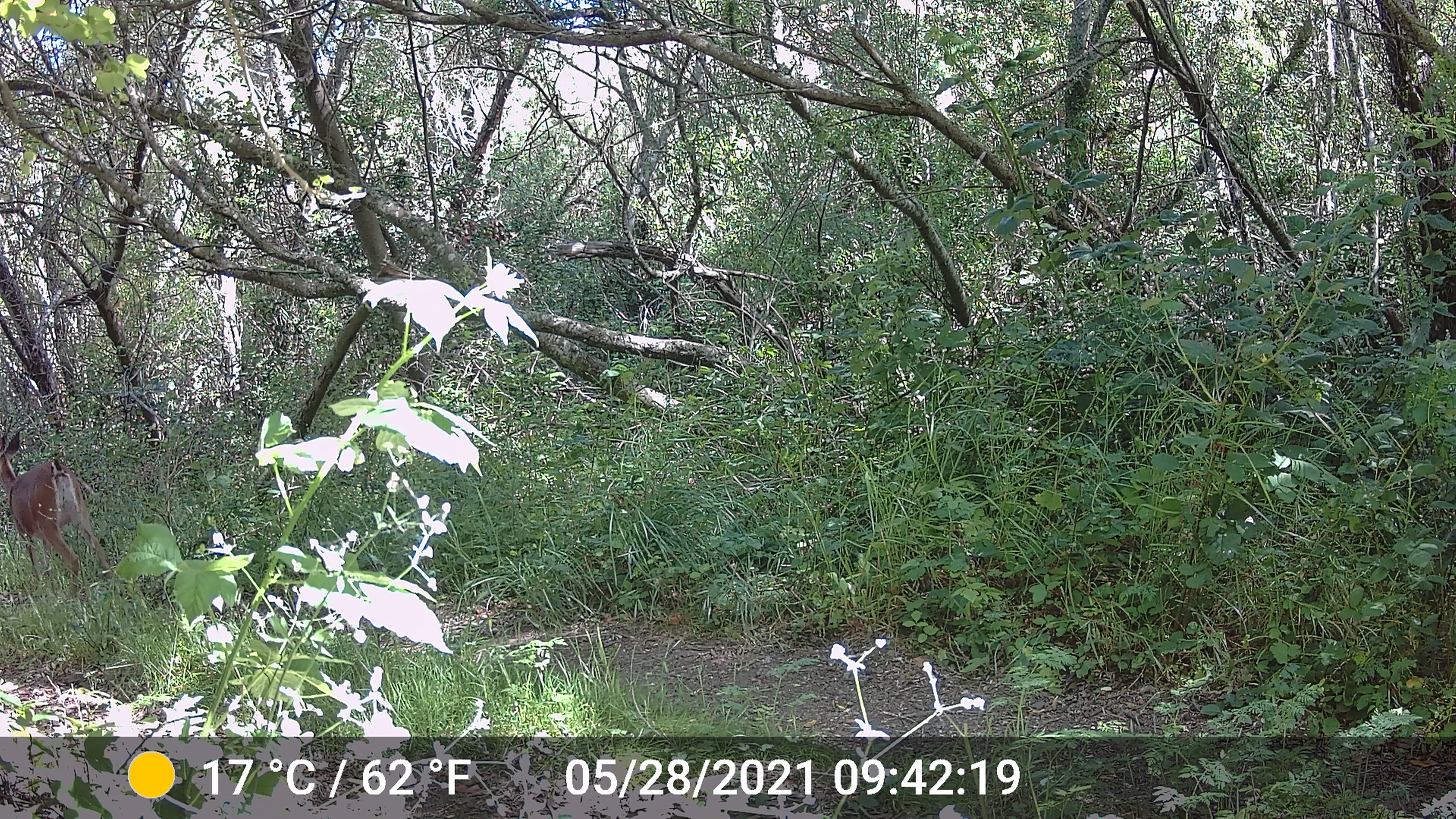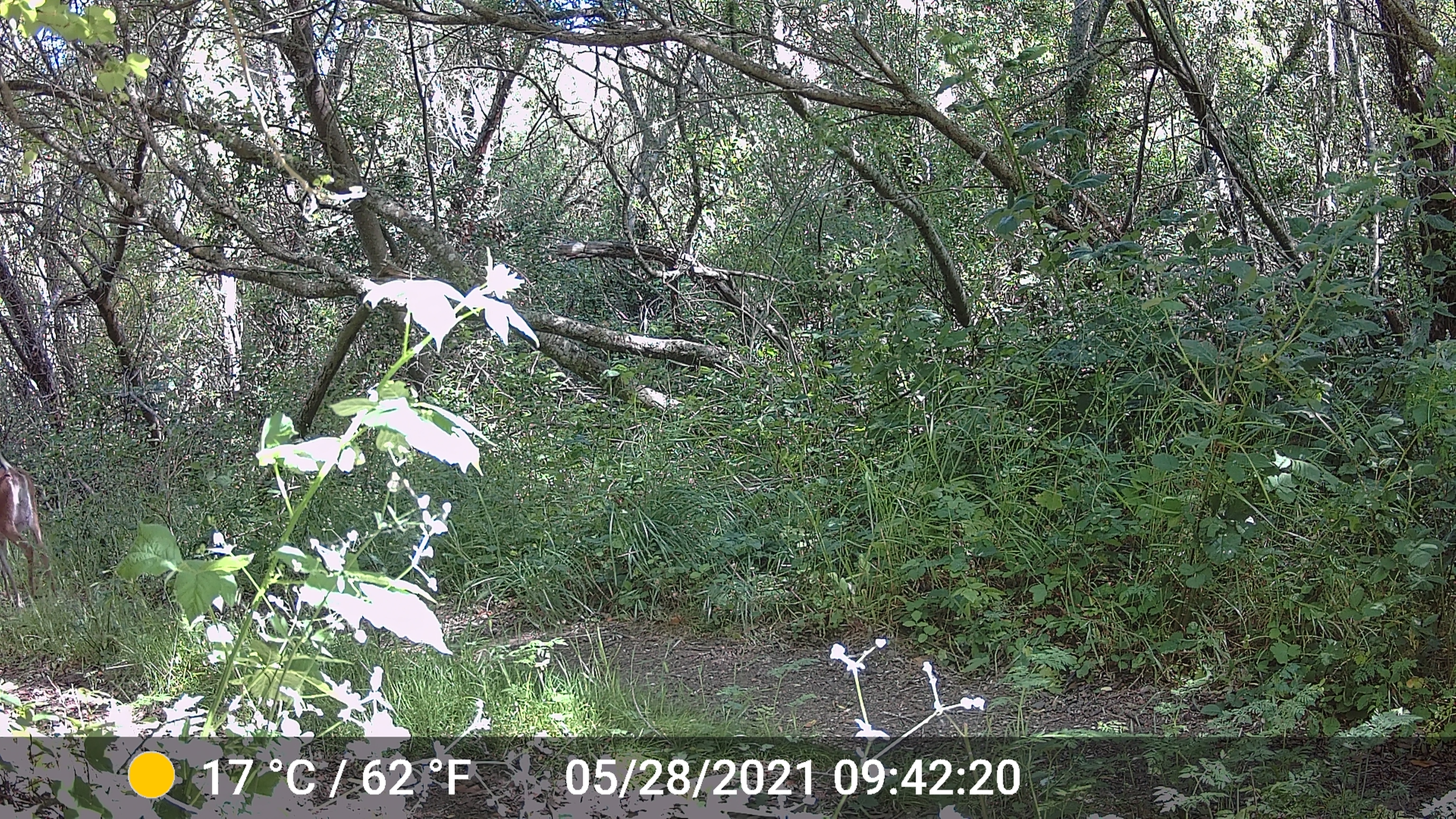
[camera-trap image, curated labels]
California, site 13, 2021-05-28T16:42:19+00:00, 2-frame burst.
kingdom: Animalia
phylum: Chordata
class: Mammalia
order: Artiodactyla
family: Cervidae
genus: Odocoileus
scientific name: Odocoileus hemionus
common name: mule deer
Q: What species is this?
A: Mule deer (Odocoileus hemionus).